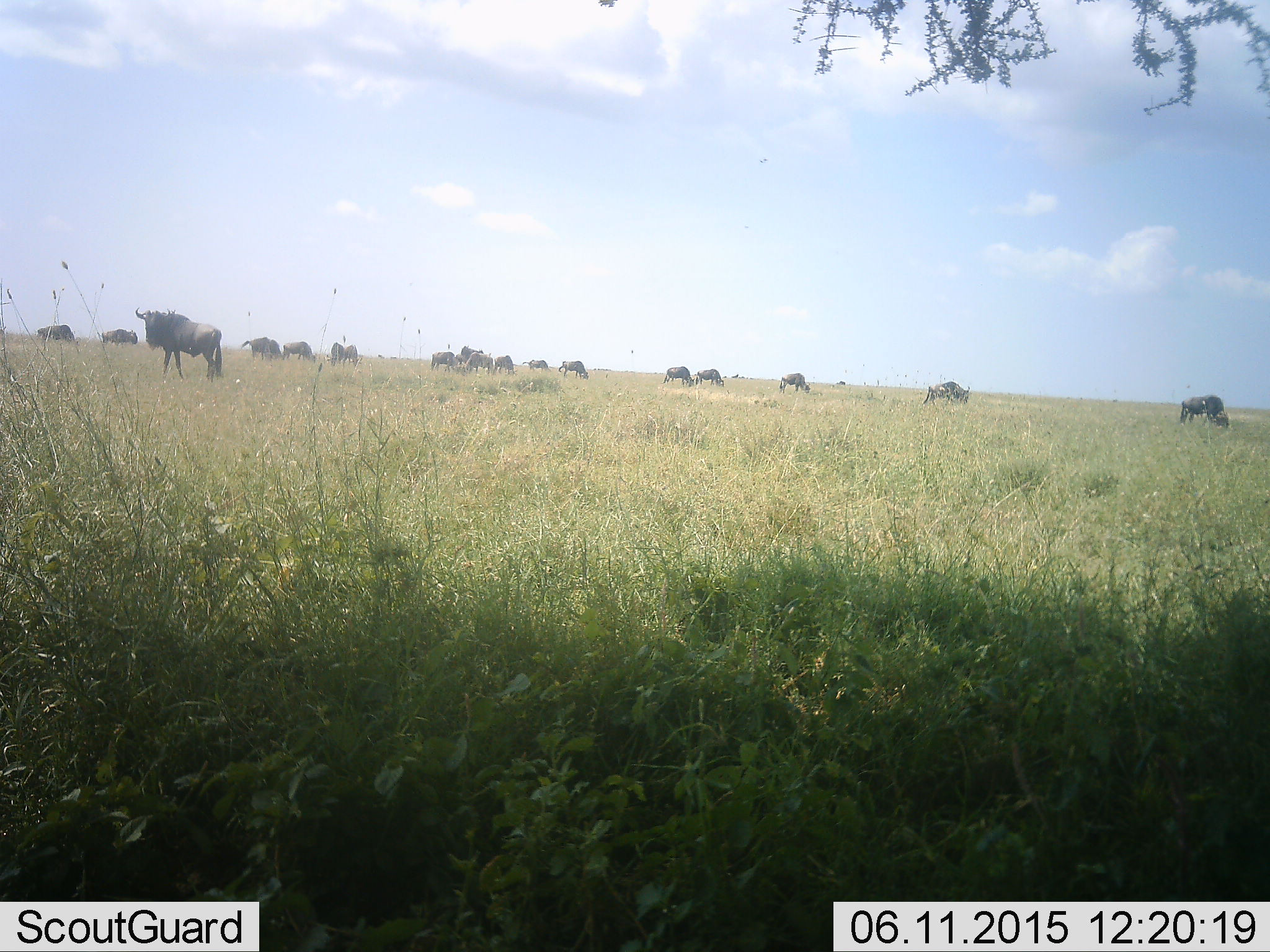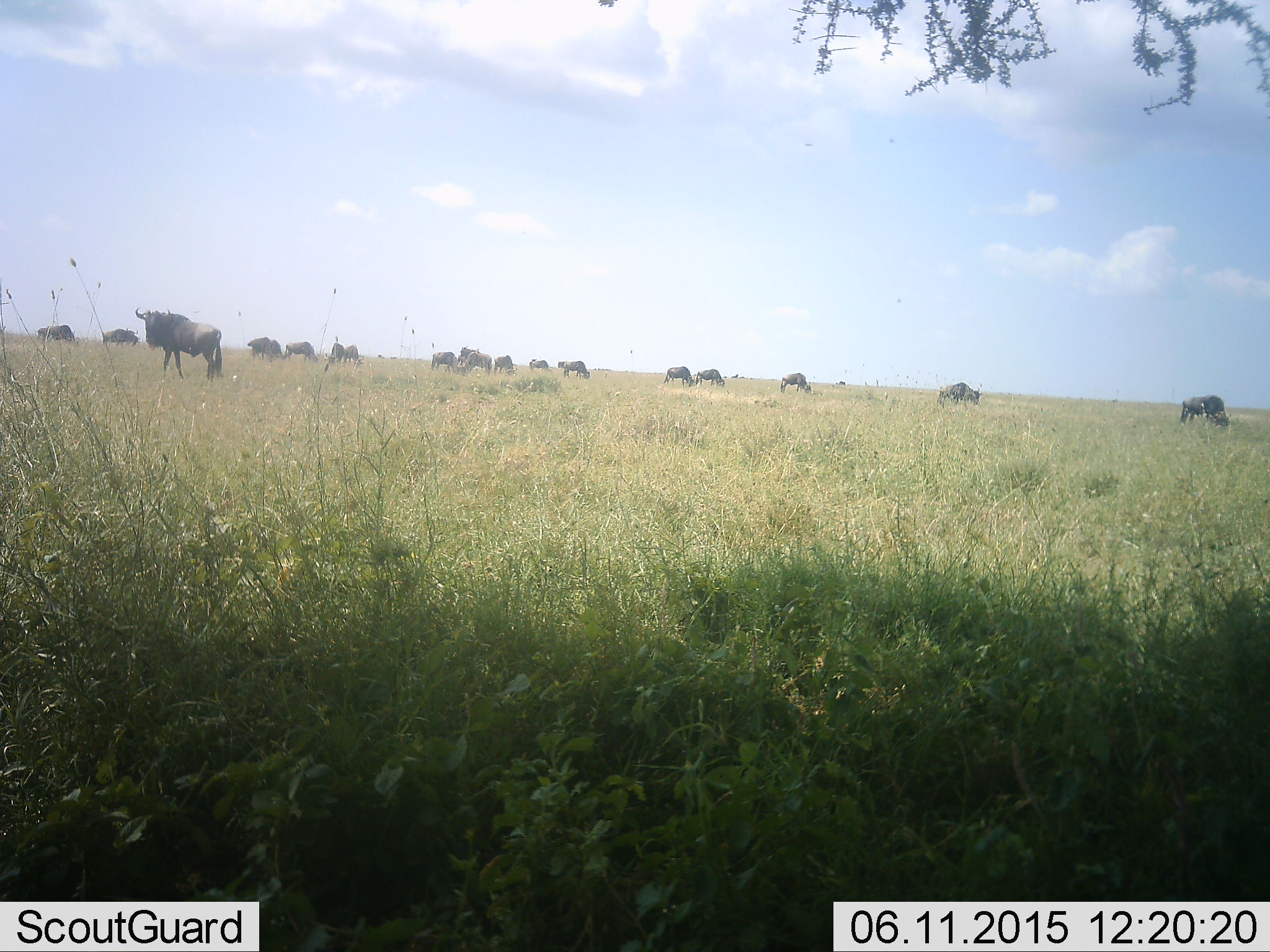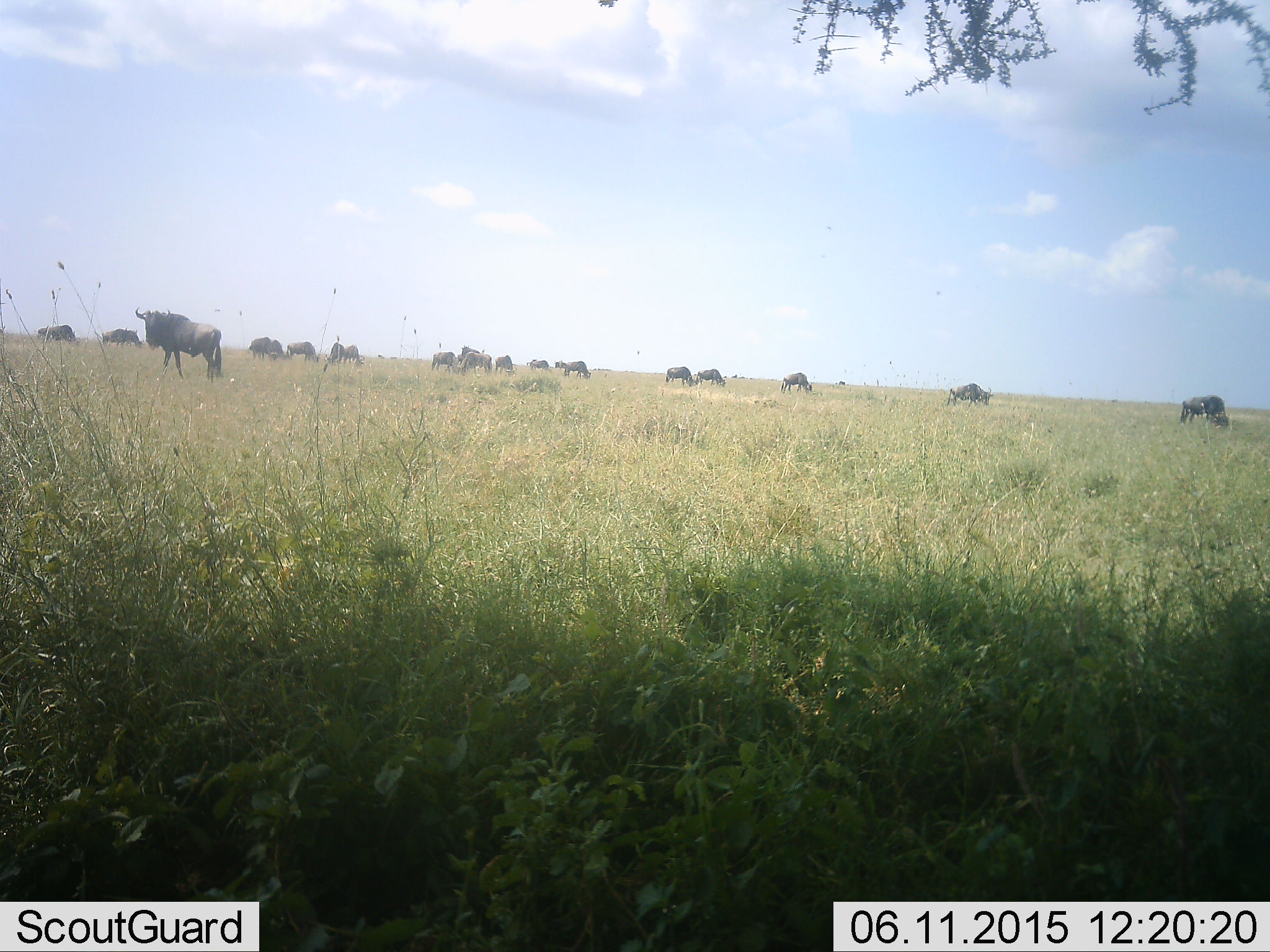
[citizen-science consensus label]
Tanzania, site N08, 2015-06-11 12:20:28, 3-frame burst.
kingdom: Animalia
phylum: Chordata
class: Mammalia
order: Artiodactyla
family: Bovidae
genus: Connochaetes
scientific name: Connochaetes taurinus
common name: blue wildebeest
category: wildebeest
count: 11-50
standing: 100%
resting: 10%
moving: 60%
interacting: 10%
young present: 0%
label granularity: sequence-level